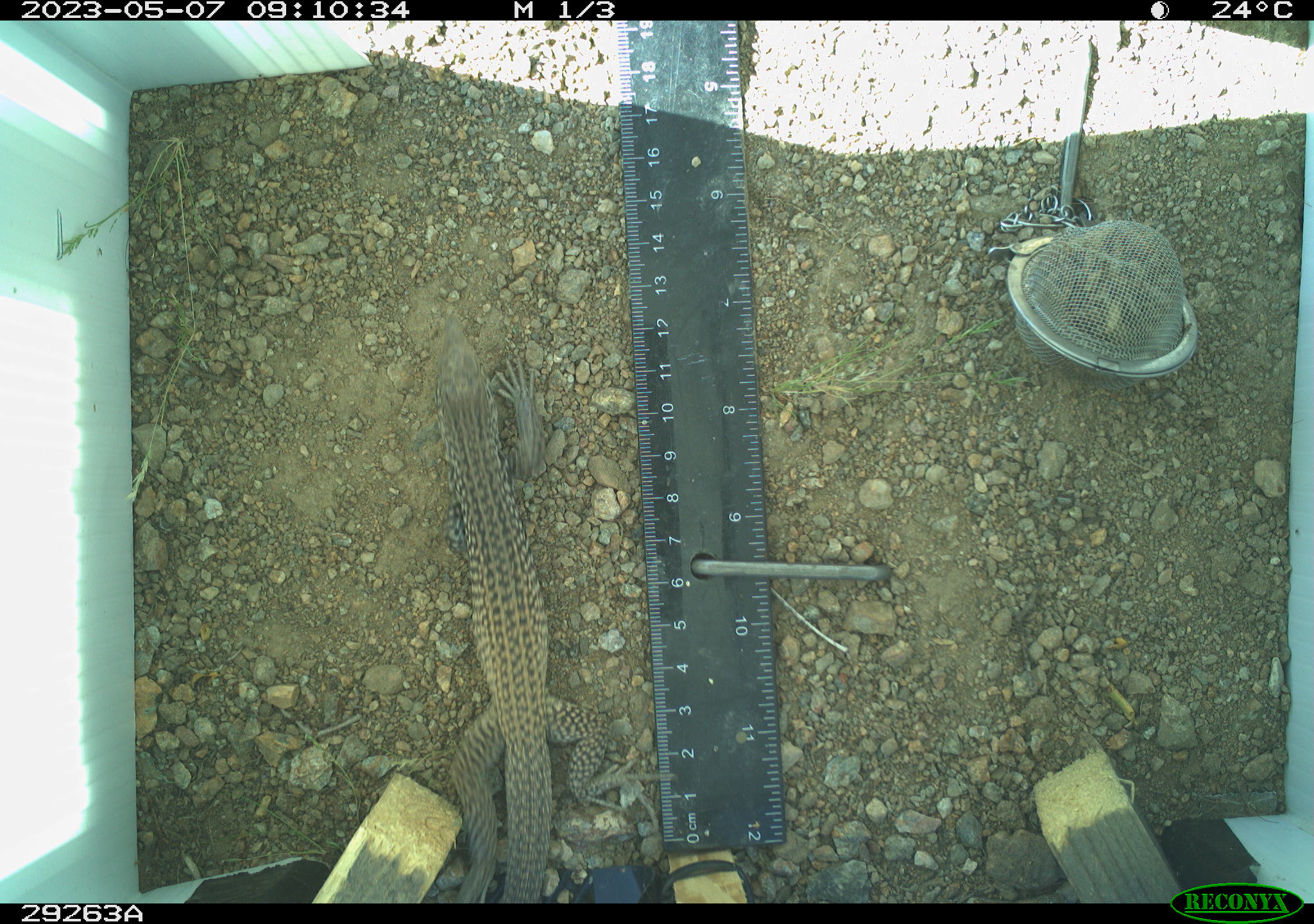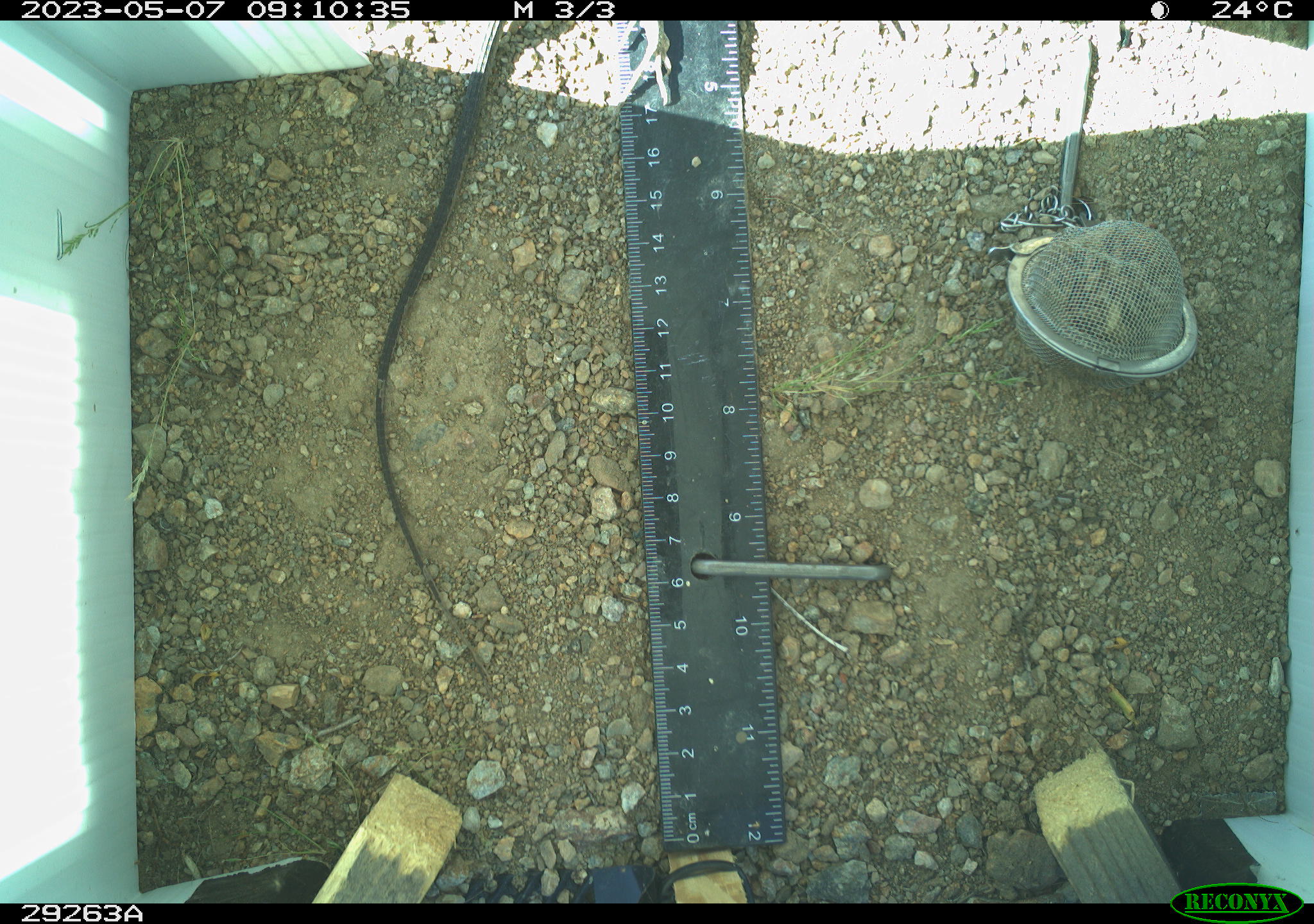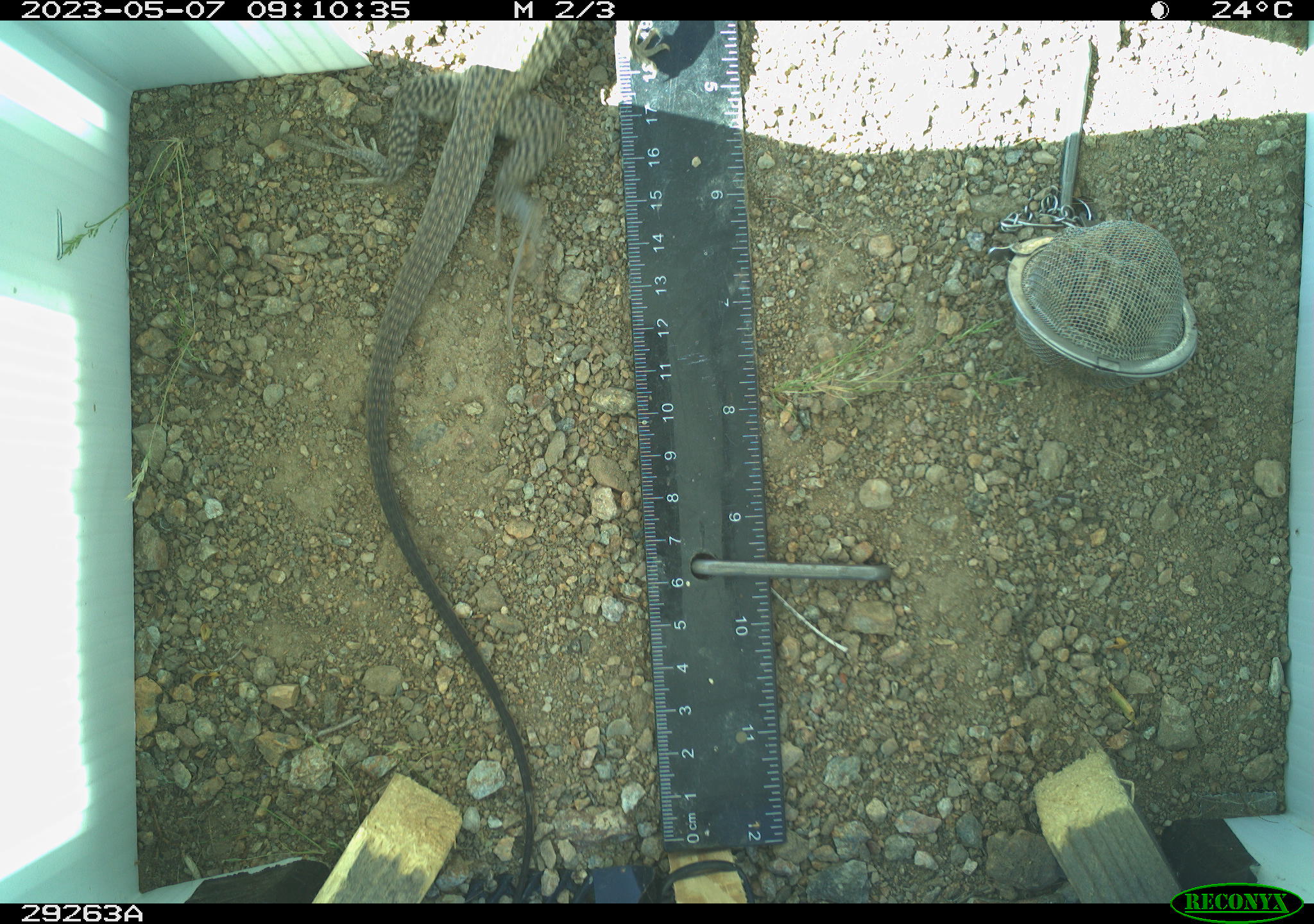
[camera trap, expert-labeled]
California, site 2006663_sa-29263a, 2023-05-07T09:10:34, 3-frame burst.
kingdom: Animalia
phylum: Chordata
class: Reptilia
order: Squamata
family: Teiidae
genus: Aspidoscelis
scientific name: Aspidoscelis tigris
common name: western whiptail